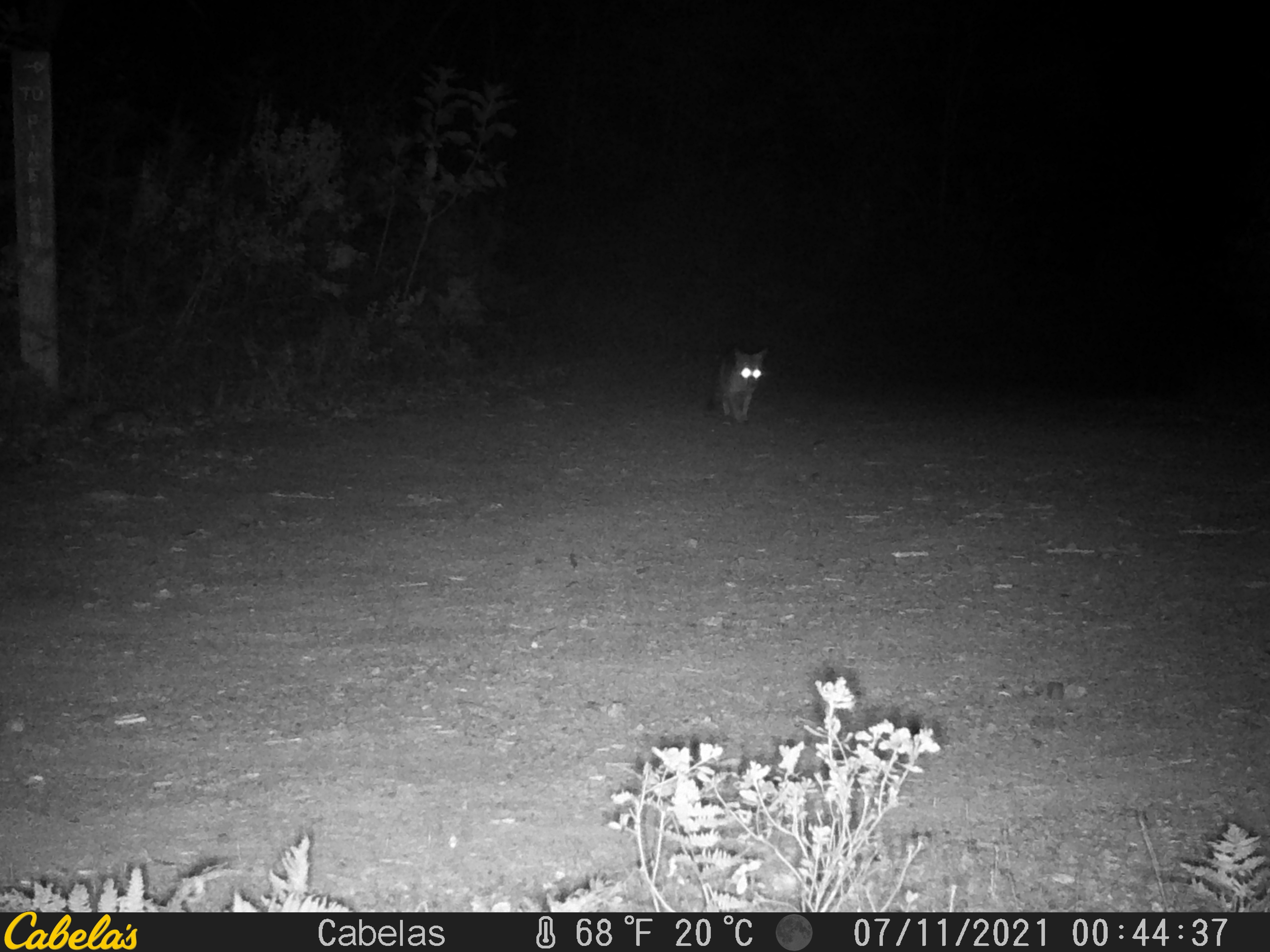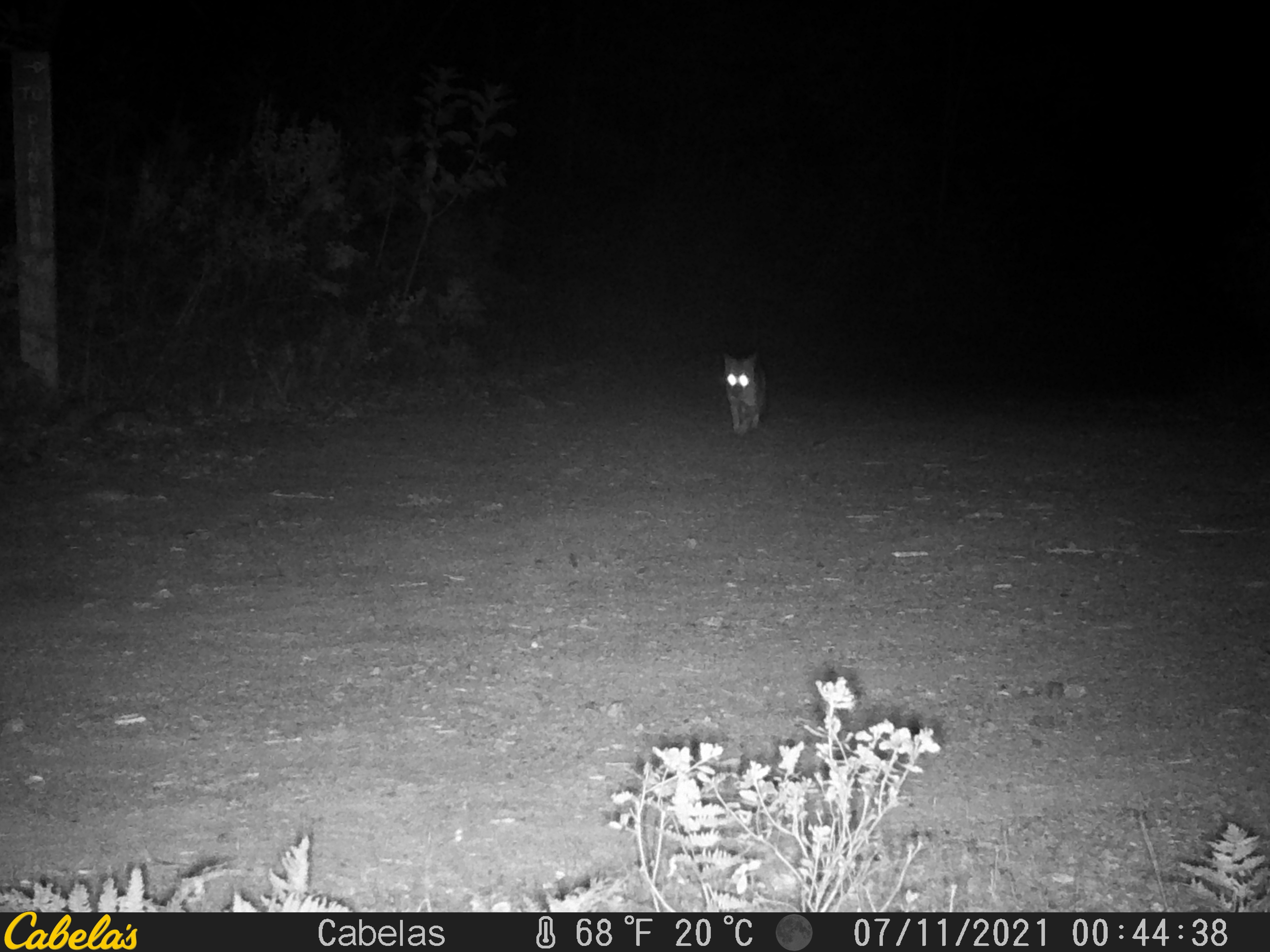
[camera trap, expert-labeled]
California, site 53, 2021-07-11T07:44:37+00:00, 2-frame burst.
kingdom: Animalia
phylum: Chordata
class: Mammalia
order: Carnivora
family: Canidae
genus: Urocyon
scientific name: Urocyon cinereoargenteus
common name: gray fox